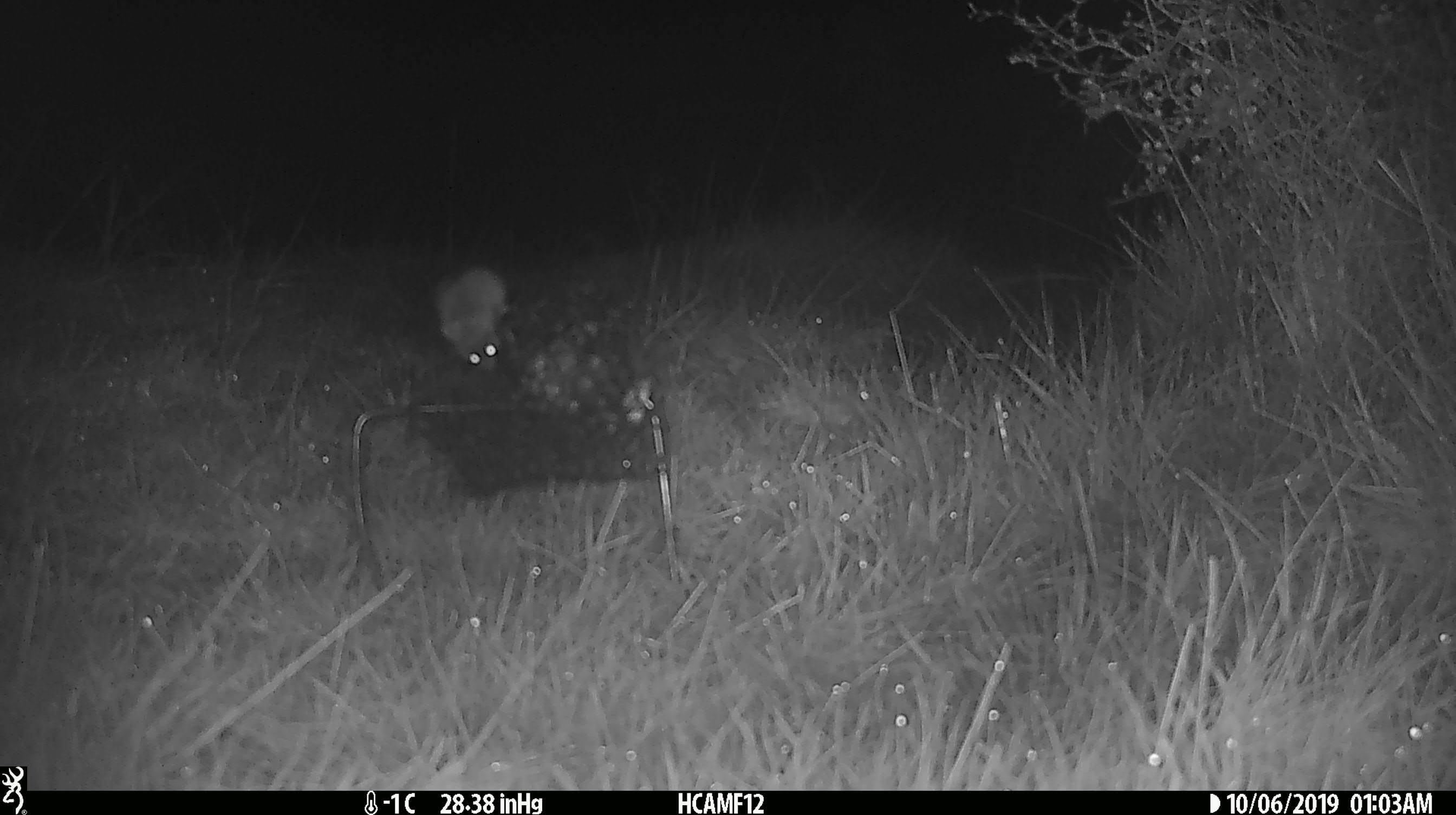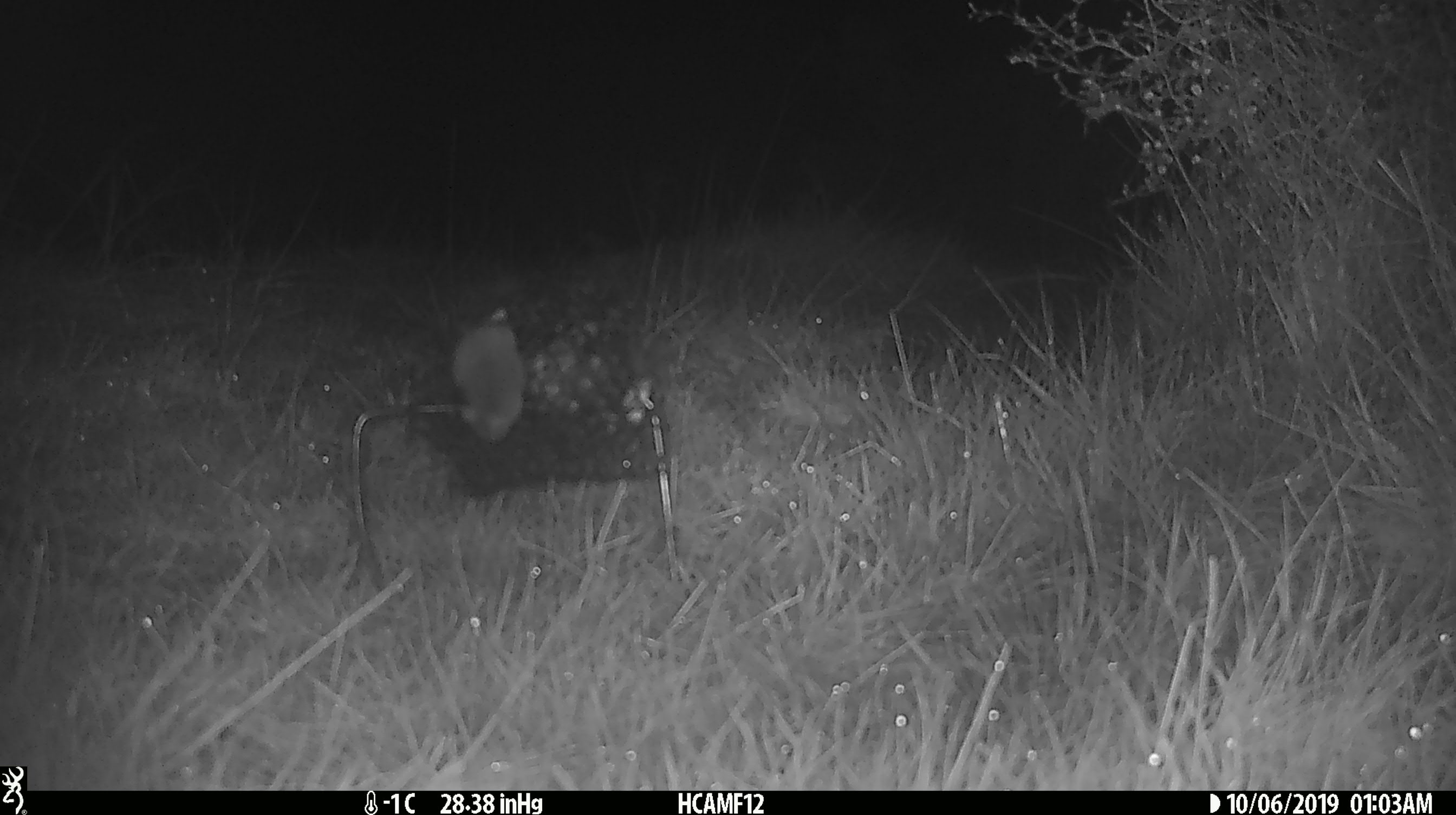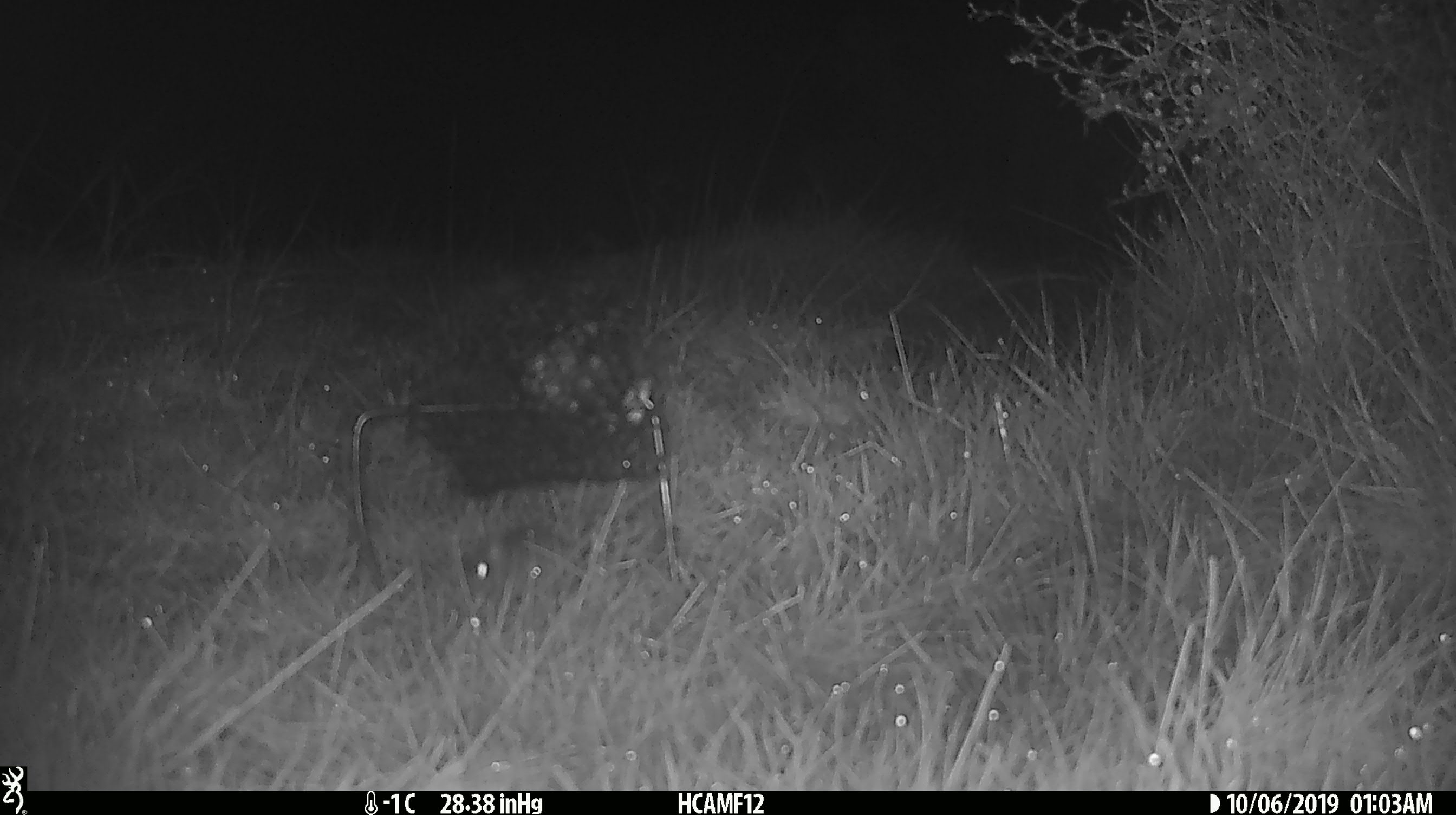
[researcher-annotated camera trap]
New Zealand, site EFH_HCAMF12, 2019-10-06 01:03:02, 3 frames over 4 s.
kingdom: Animalia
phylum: Chordata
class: Mammalia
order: Rodentia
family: Muridae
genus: Mus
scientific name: Mus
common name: mouse